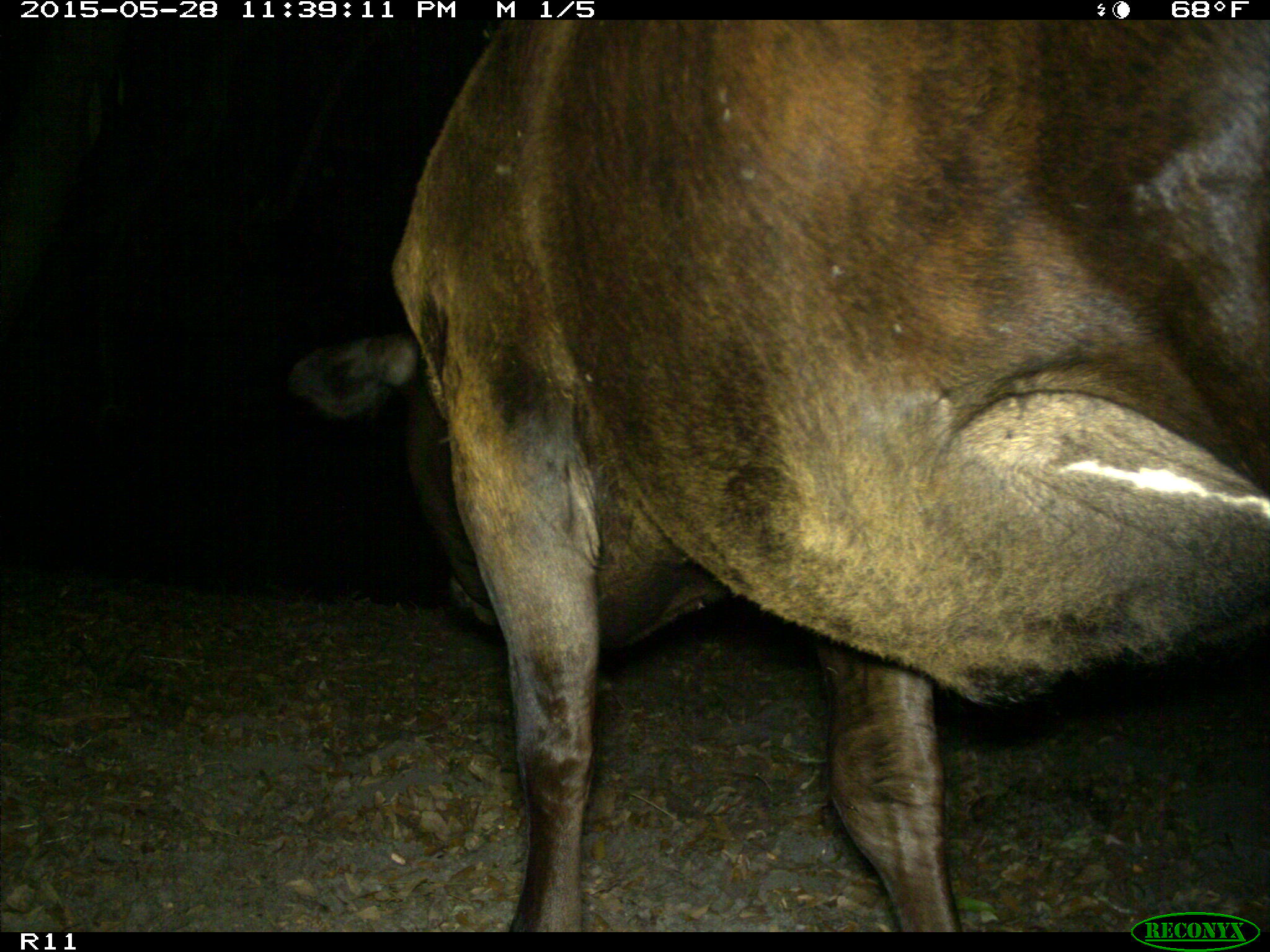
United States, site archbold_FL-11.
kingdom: Animalia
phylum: Chordata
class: Mammalia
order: Artiodactyla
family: Bovidae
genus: Bos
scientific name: Bos taurus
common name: domestic cow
Bos taurus (domestic cow).